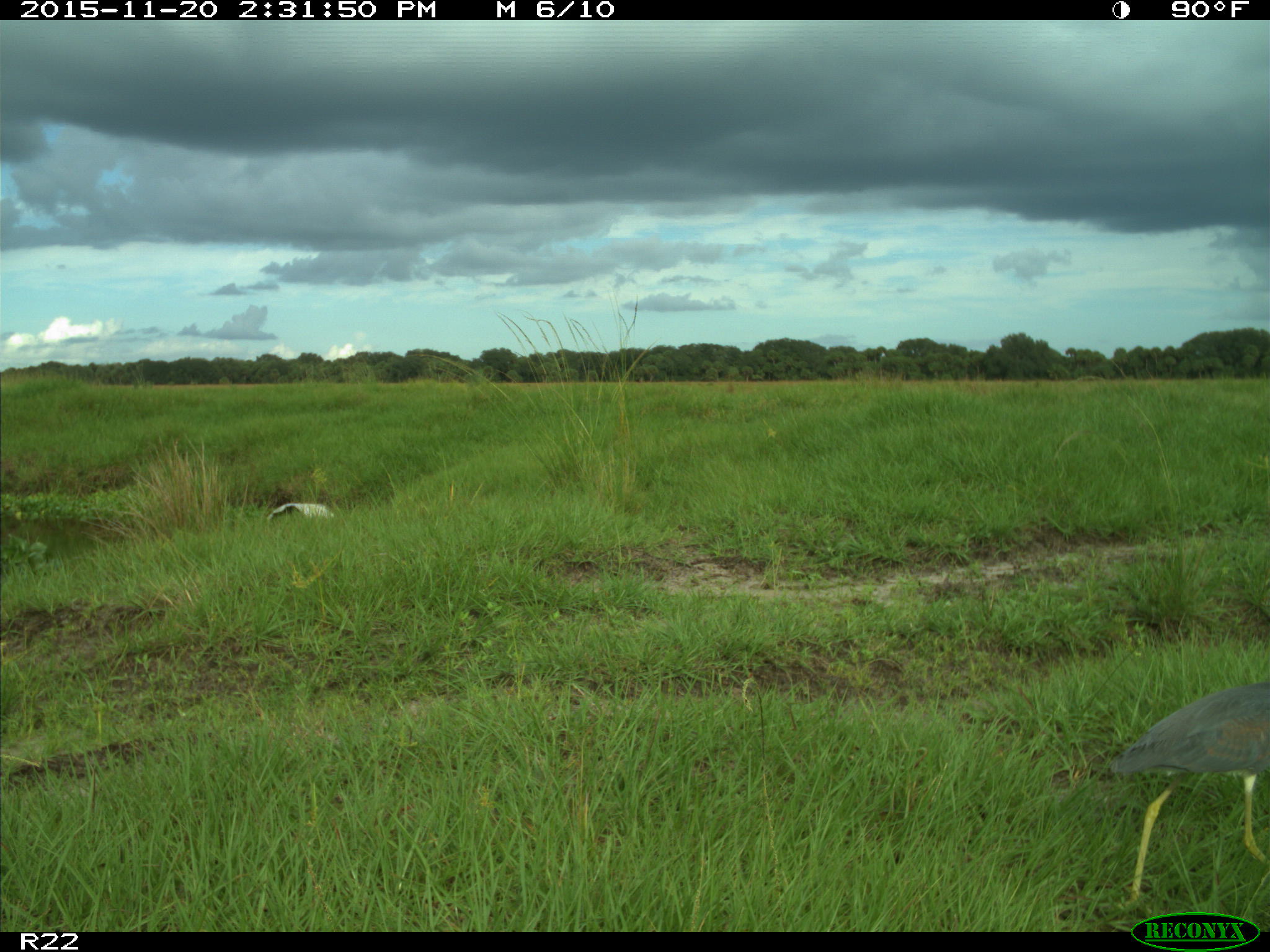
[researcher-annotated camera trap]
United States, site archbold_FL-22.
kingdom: Animalia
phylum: Chordata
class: Aves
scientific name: Aves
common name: birds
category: unidentified bird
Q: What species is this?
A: Unidentified bird (birds) (Aves).